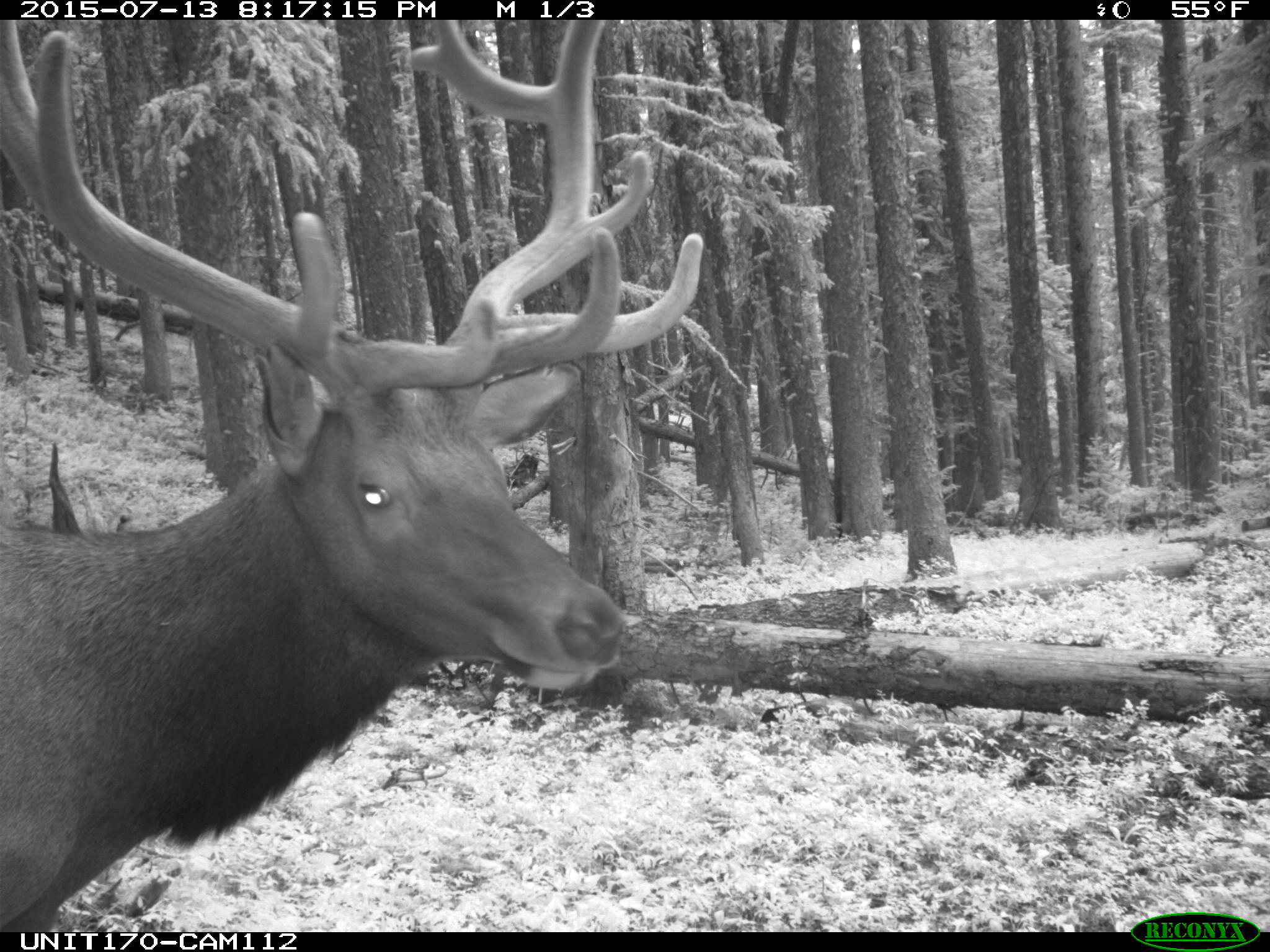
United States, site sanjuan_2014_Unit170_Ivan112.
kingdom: Animalia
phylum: Chordata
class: Mammalia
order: Artiodactyla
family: Cervidae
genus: Cervus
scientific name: Cervus elaphus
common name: red deer